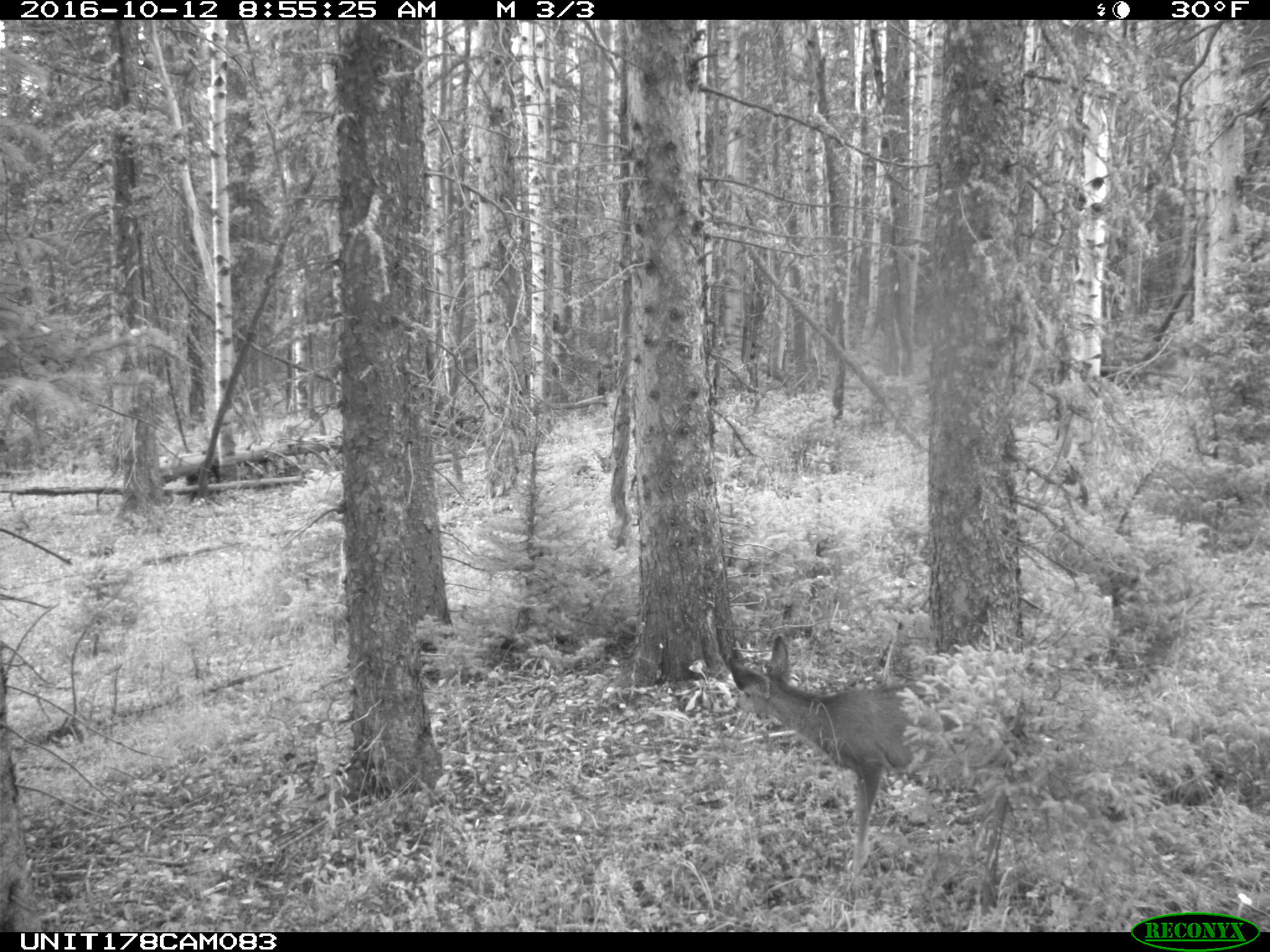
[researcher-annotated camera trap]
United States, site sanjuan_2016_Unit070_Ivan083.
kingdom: Animalia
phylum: Chordata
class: Mammalia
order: Artiodactyla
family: Cervidae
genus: Odocoileus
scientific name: Odocoileus hemionus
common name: mule deer